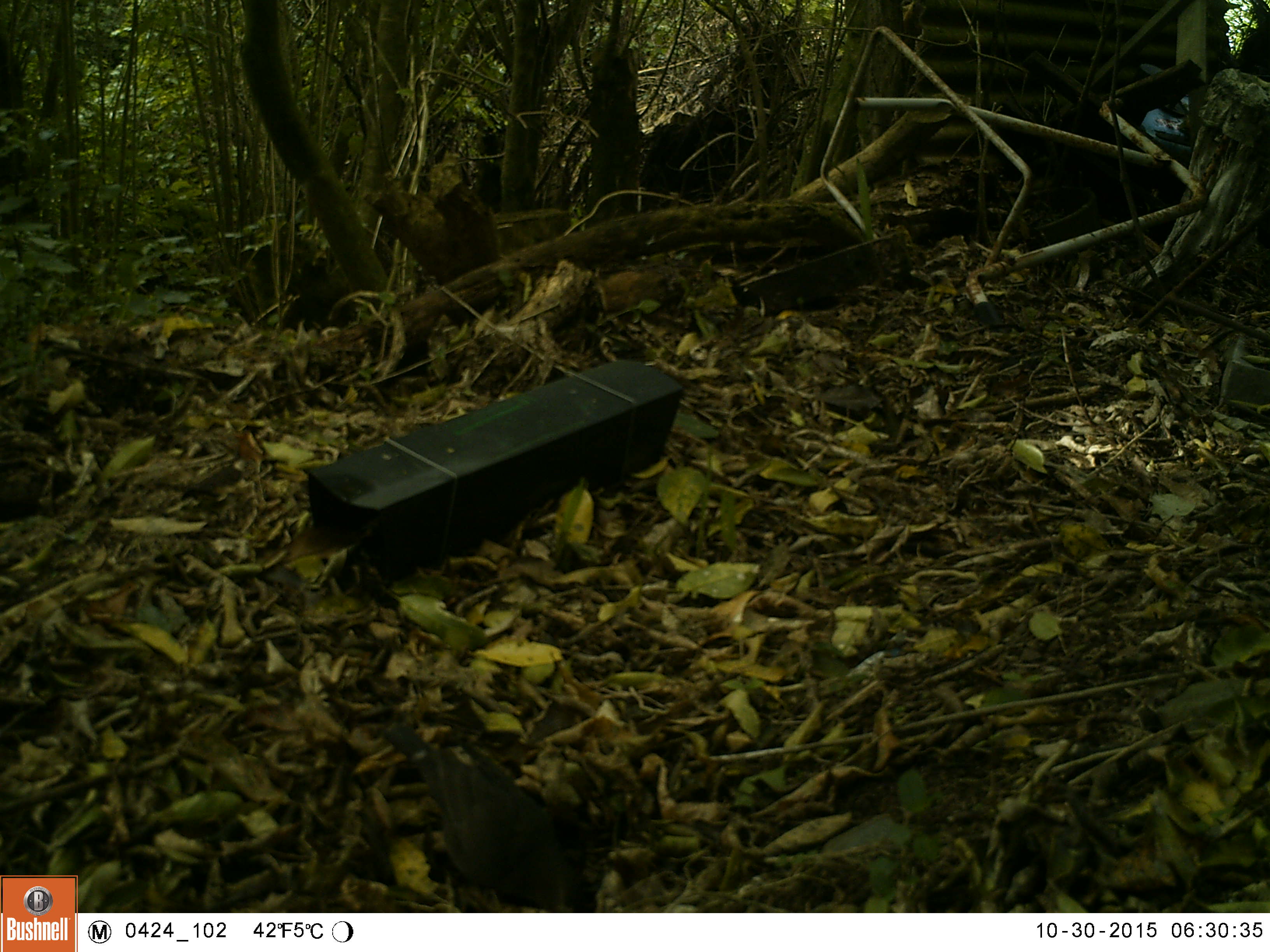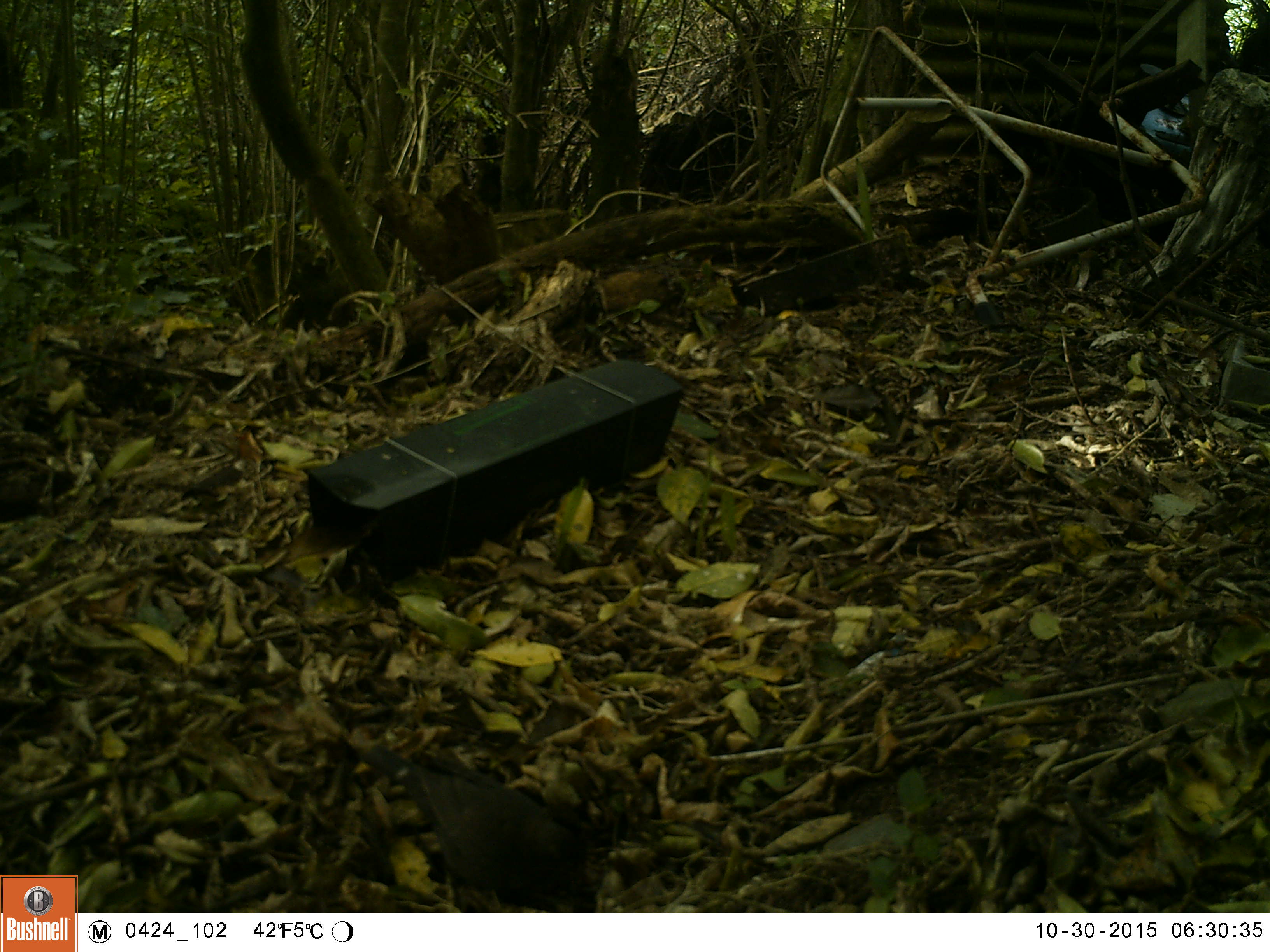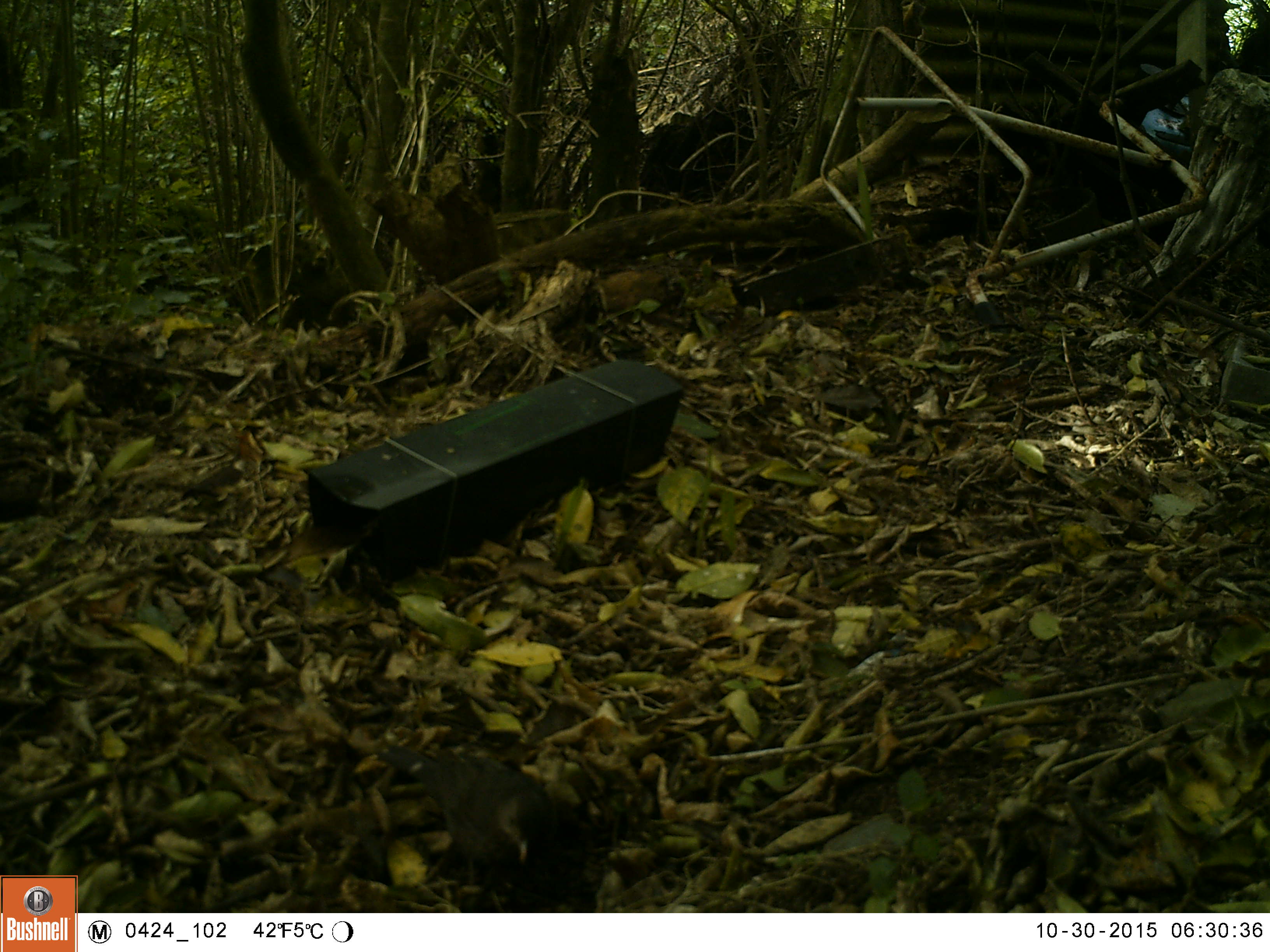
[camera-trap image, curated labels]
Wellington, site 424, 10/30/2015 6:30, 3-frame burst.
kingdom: Animalia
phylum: Chordata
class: Aves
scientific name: Aves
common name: bird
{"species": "bird (Aves)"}